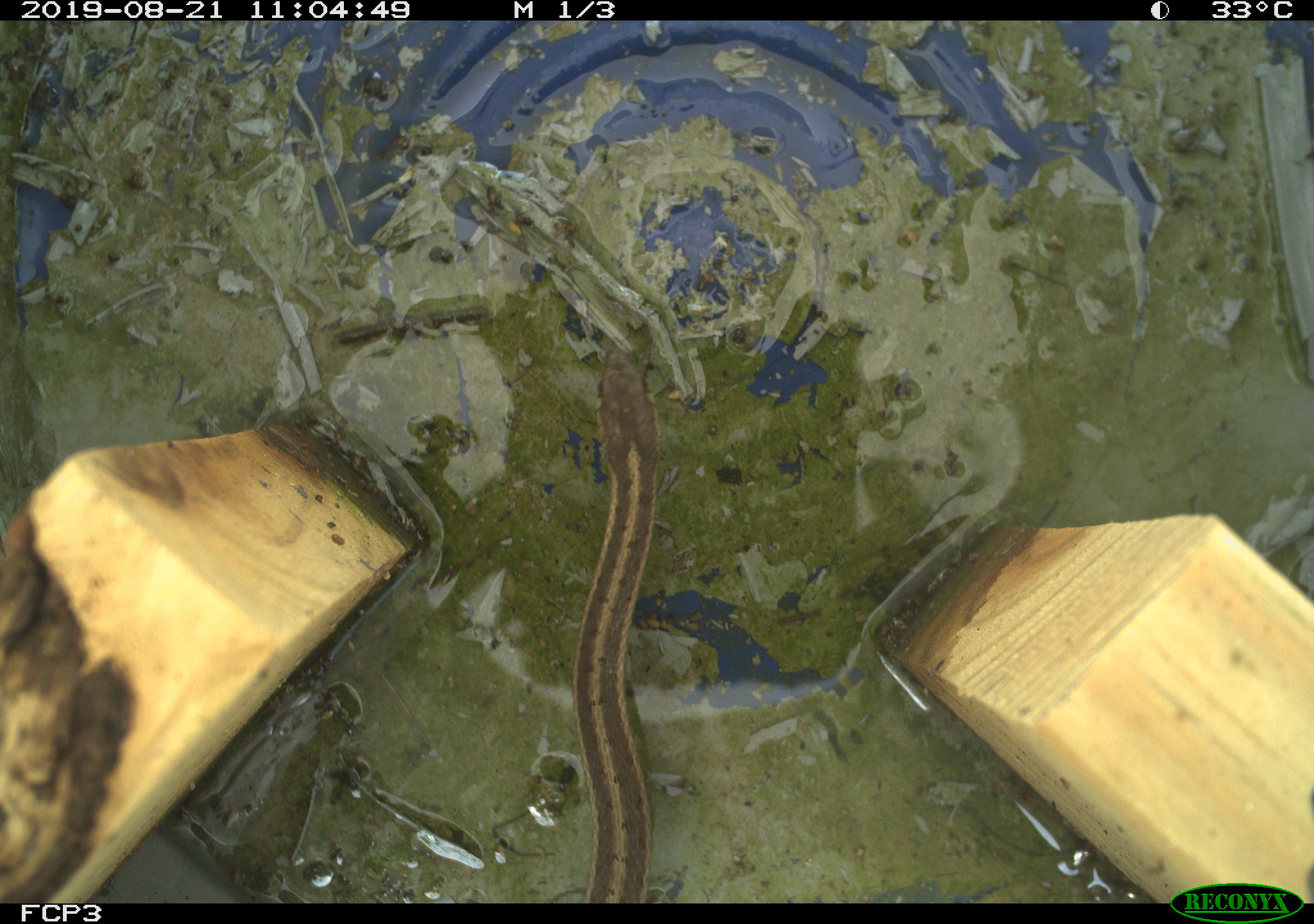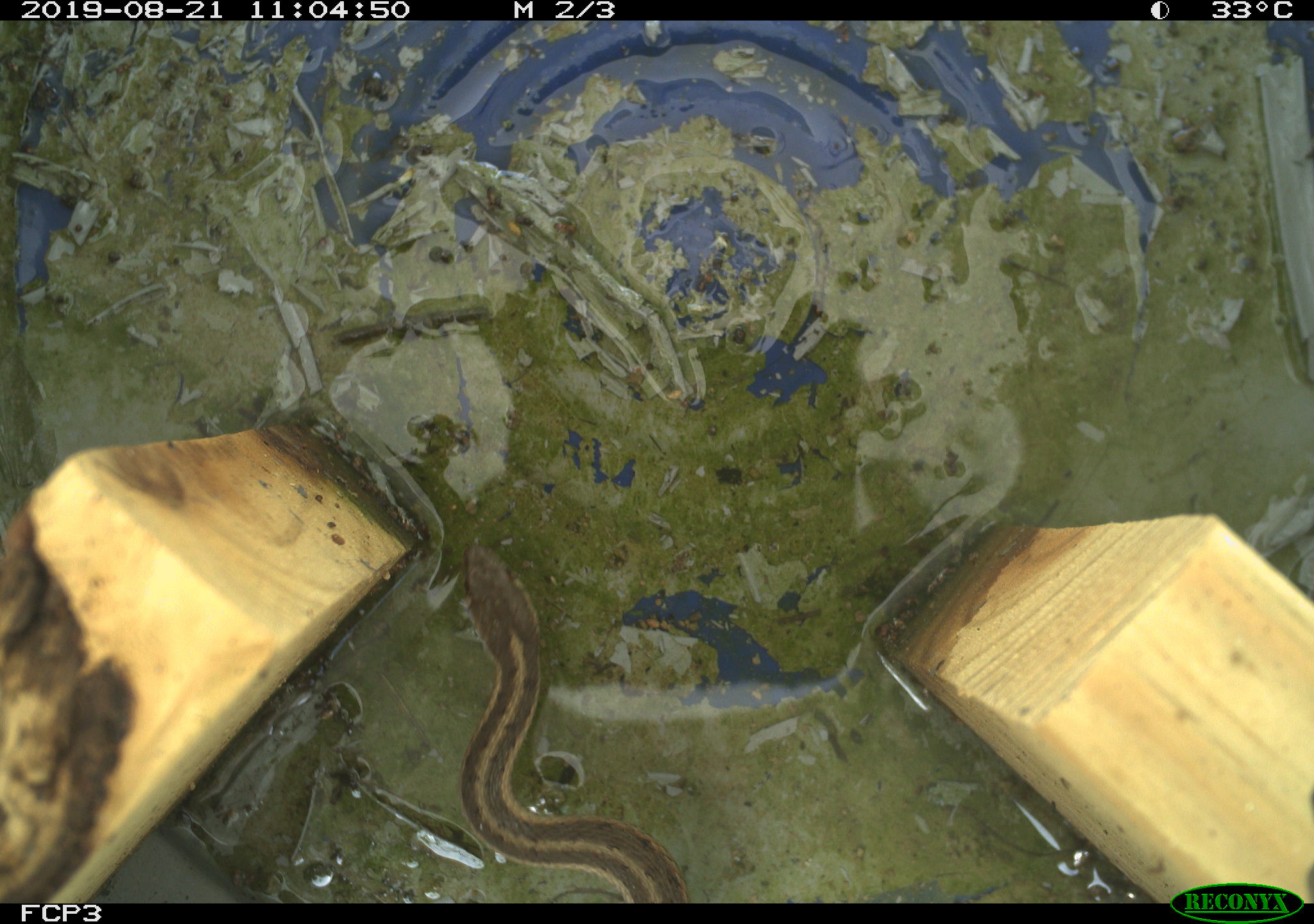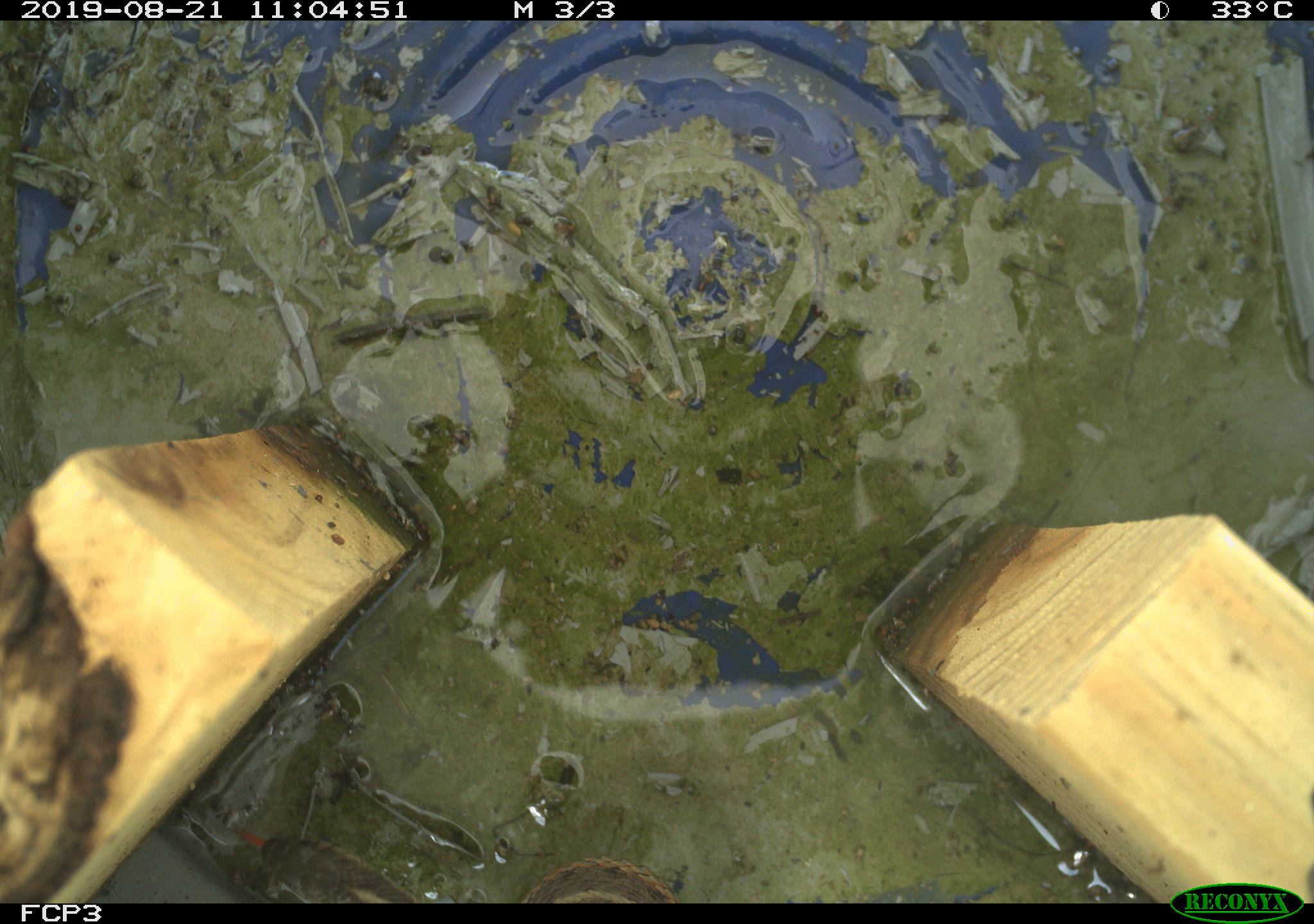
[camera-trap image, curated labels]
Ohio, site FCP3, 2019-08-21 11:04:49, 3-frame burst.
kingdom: Animalia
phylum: Chordata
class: Reptilia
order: Squamata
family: Colubridae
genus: Thamnophis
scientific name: Thamnophis sirtalis sirtalis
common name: eastern gartersnake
Eastern gartersnake (Thamnophis sirtalis sirtalis).